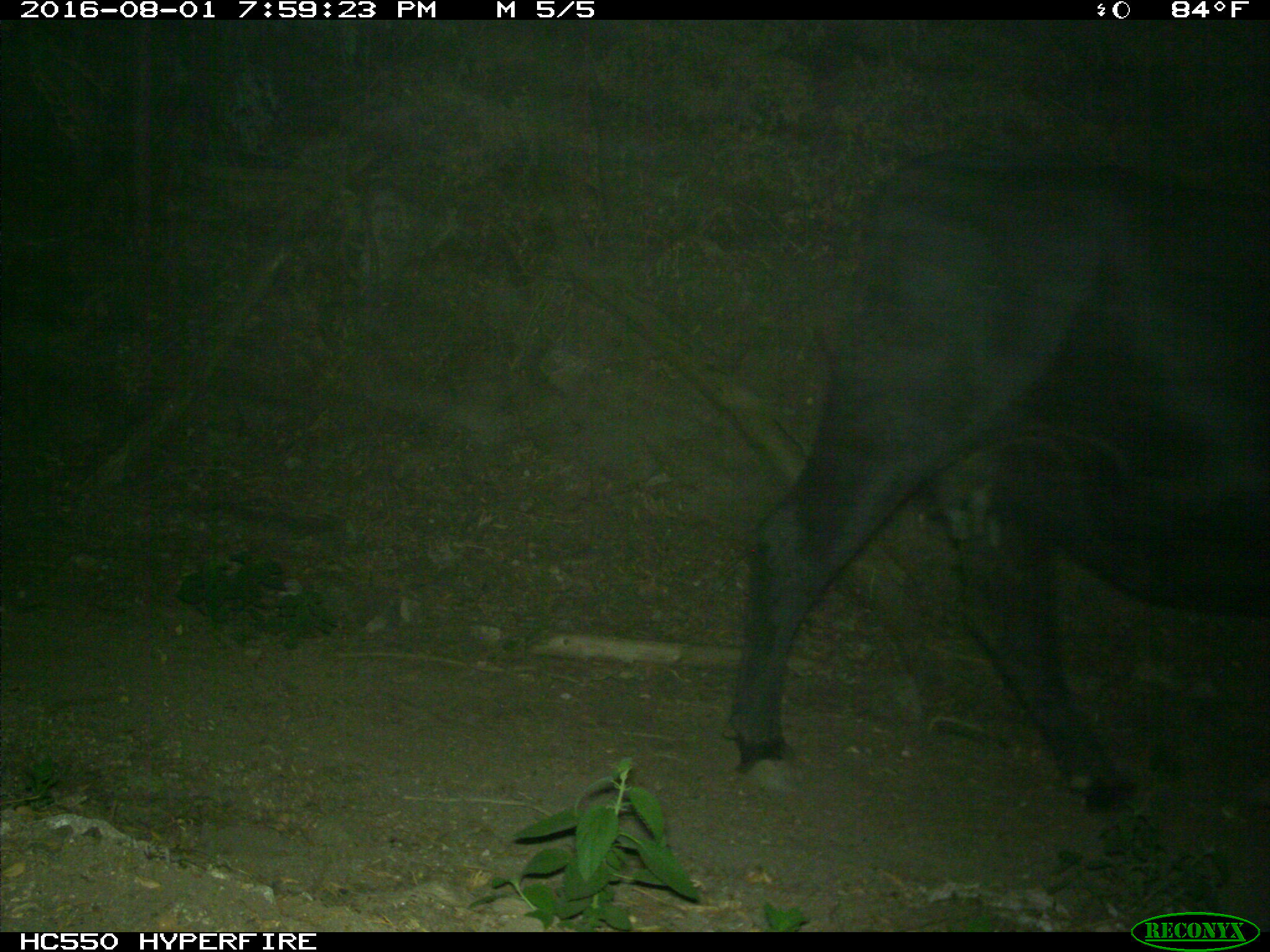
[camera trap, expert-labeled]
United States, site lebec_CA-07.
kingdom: Animalia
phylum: Chordata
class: Mammalia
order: Artiodactyla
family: Bovidae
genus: Bos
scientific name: Bos taurus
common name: domestic cow